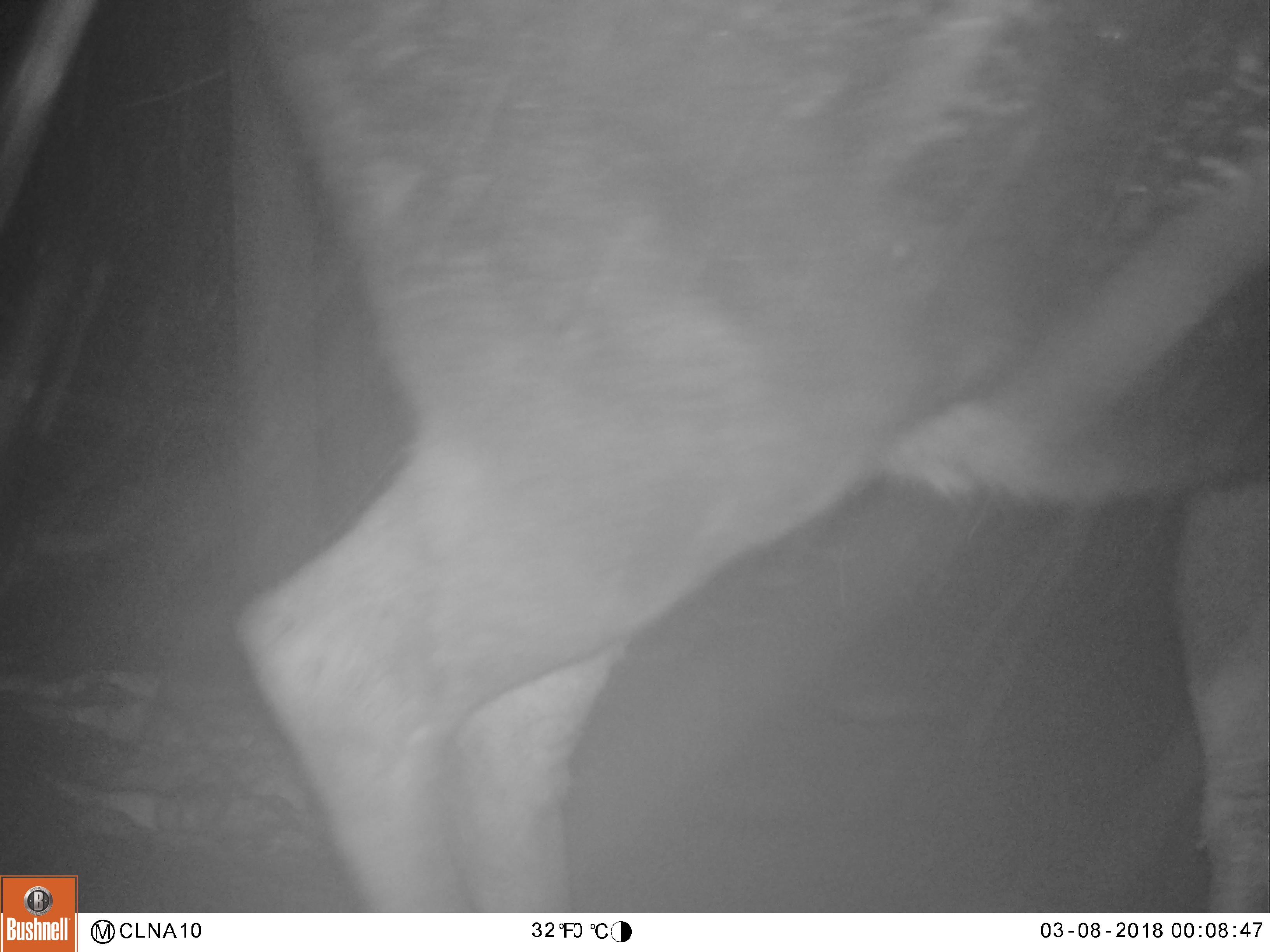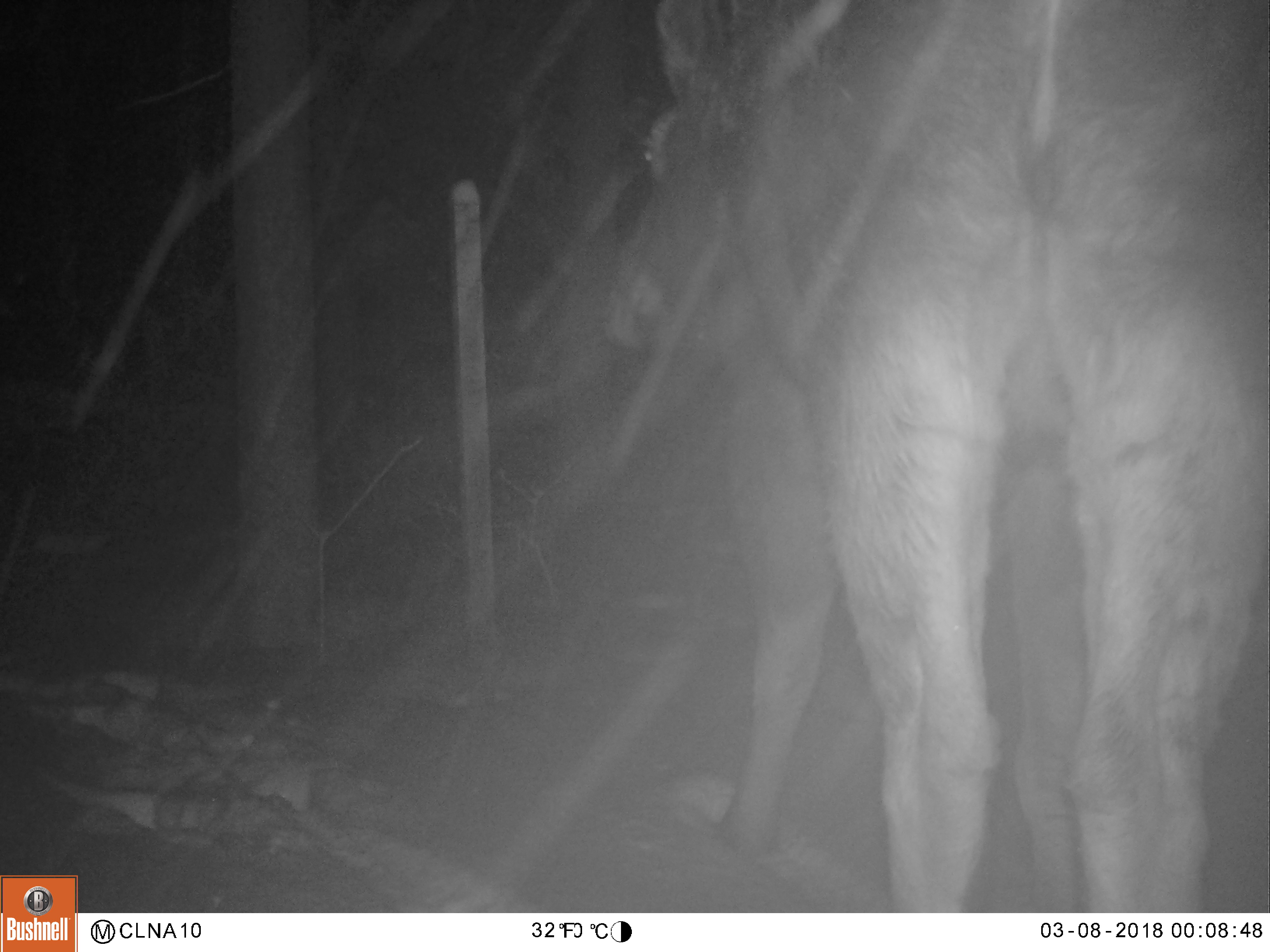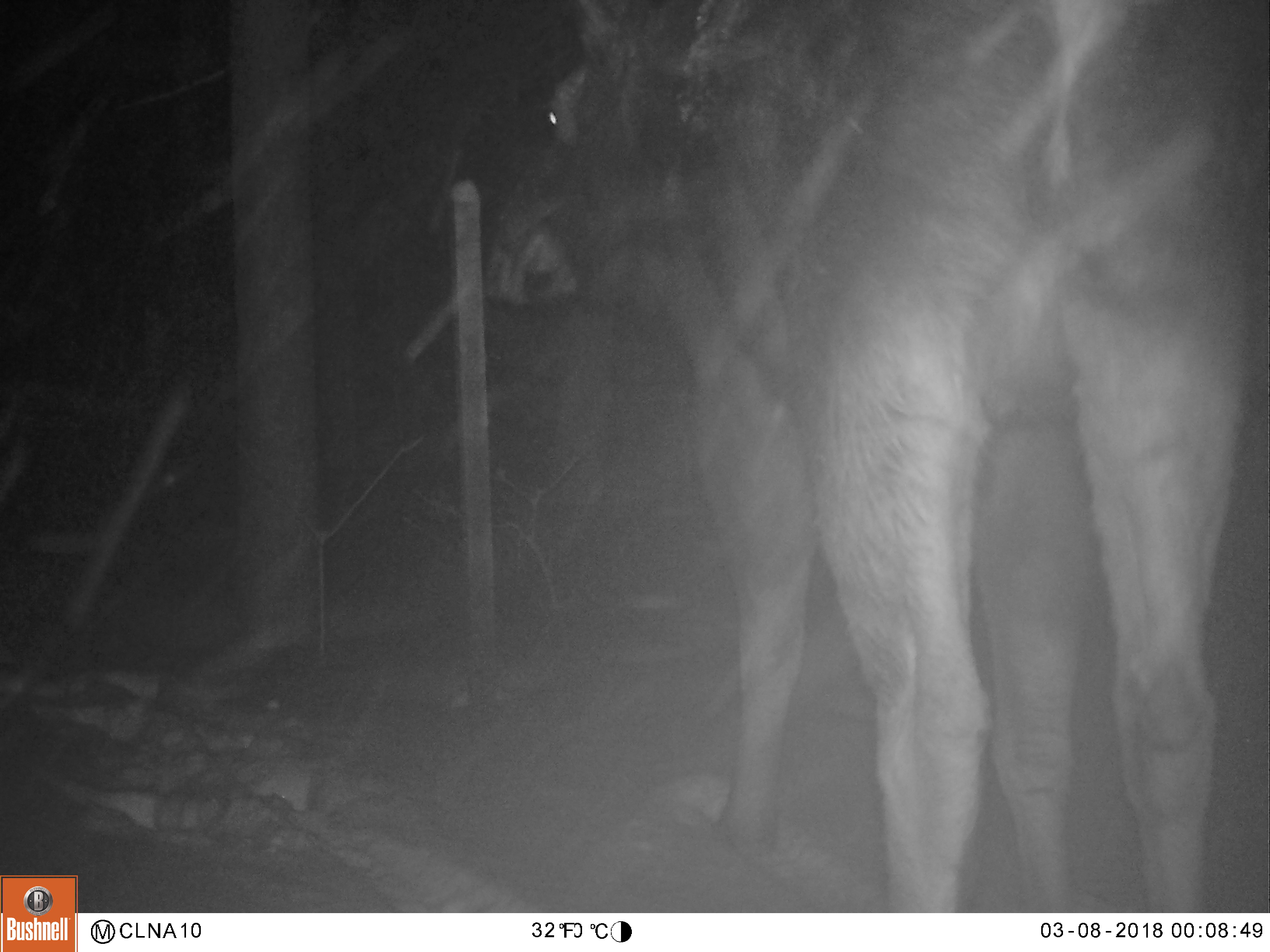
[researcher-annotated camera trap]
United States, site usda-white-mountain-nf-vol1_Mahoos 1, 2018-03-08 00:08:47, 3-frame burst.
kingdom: Animalia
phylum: Chordata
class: Mammalia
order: Artiodactyla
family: Cervidae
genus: Alces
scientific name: Alces alces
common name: moose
Moose (Alces alces).